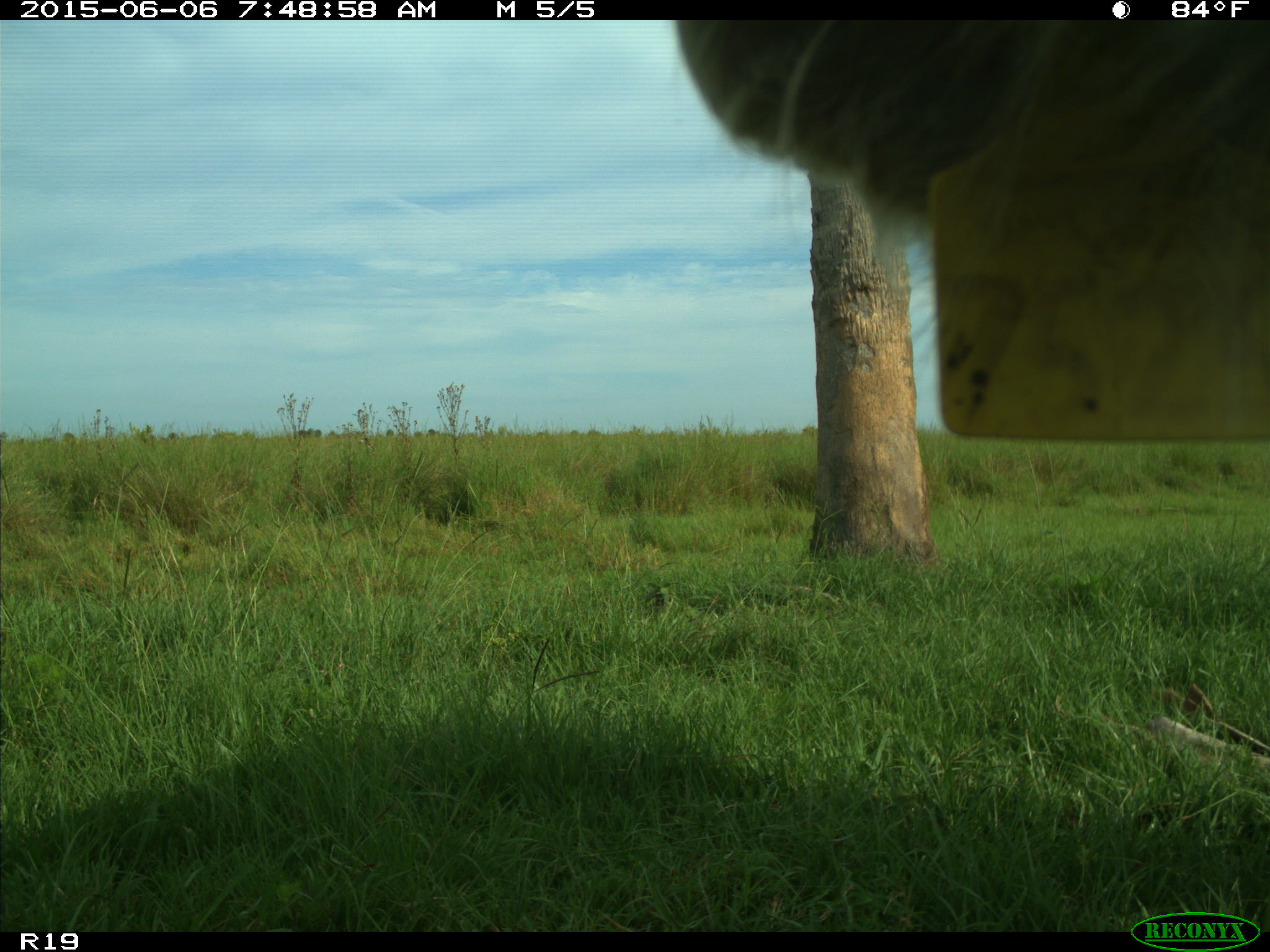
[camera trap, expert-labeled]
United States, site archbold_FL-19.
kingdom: Animalia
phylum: Chordata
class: Mammalia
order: Artiodactyla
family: Bovidae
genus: Bos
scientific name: Bos taurus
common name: domestic cow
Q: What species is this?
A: Bos taurus (domestic cow).